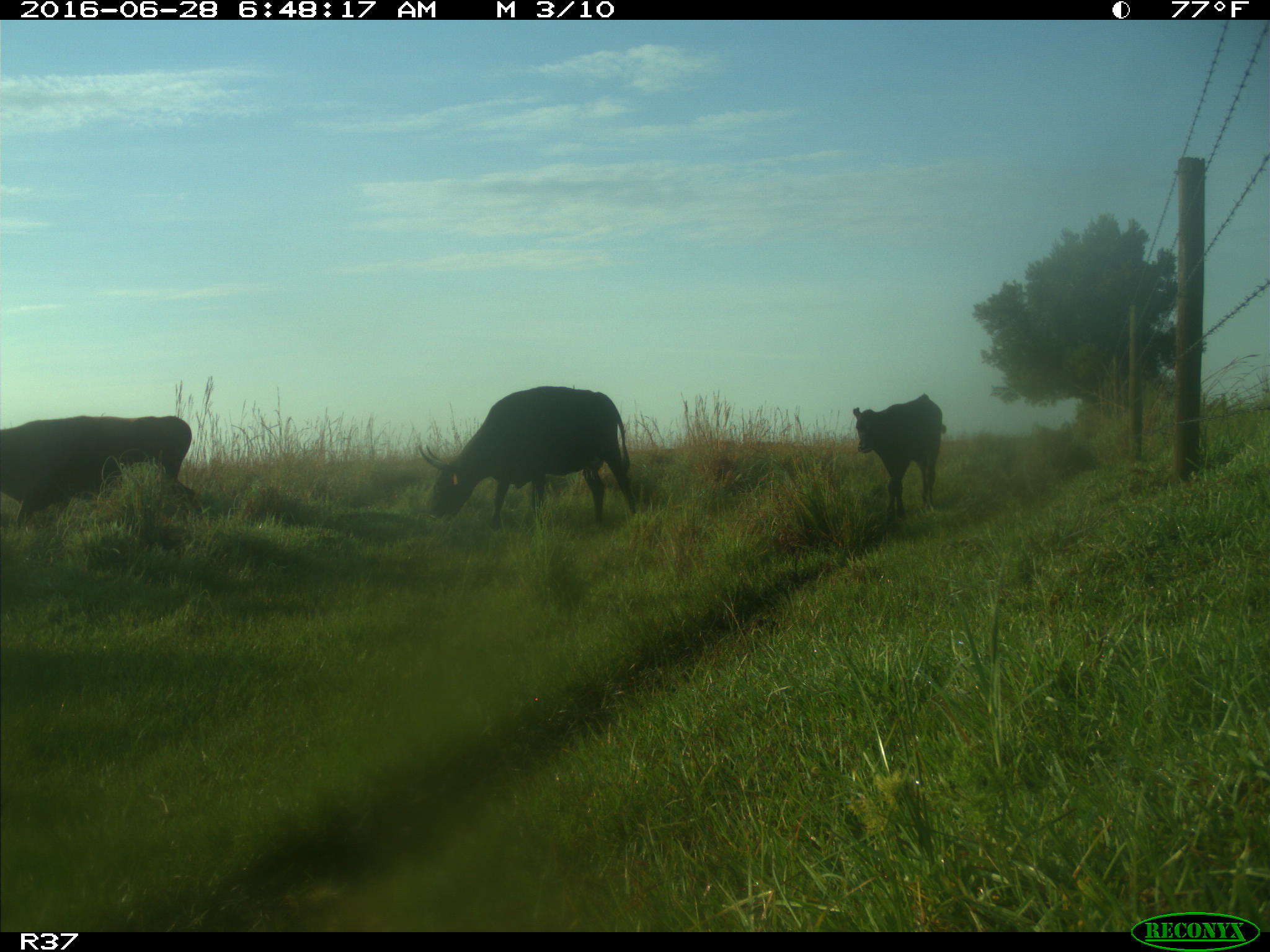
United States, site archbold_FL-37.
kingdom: Animalia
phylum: Chordata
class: Mammalia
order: Artiodactyla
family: Bovidae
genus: Bos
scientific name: Bos taurus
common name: domestic cow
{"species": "Bos taurus (domestic cow)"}